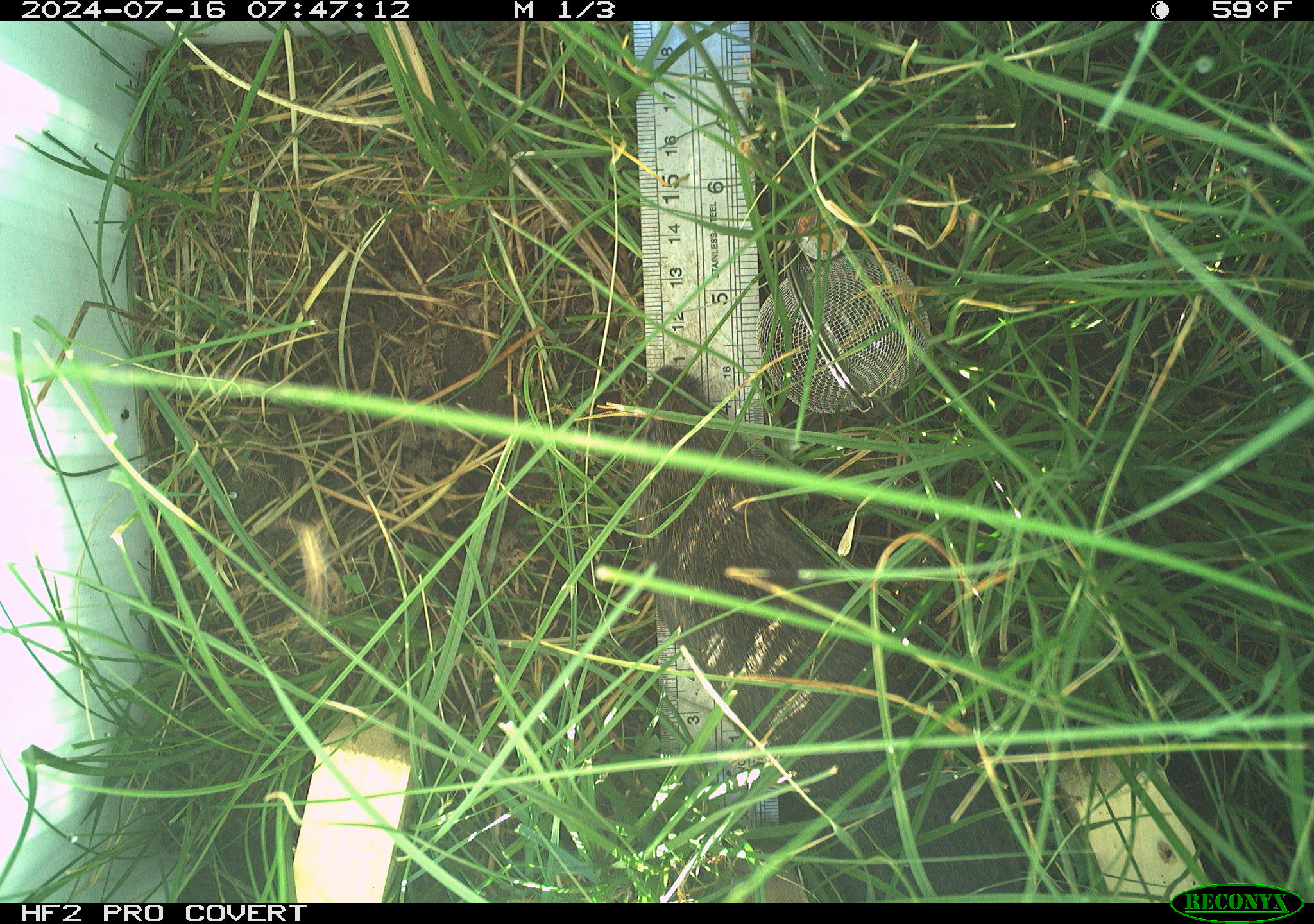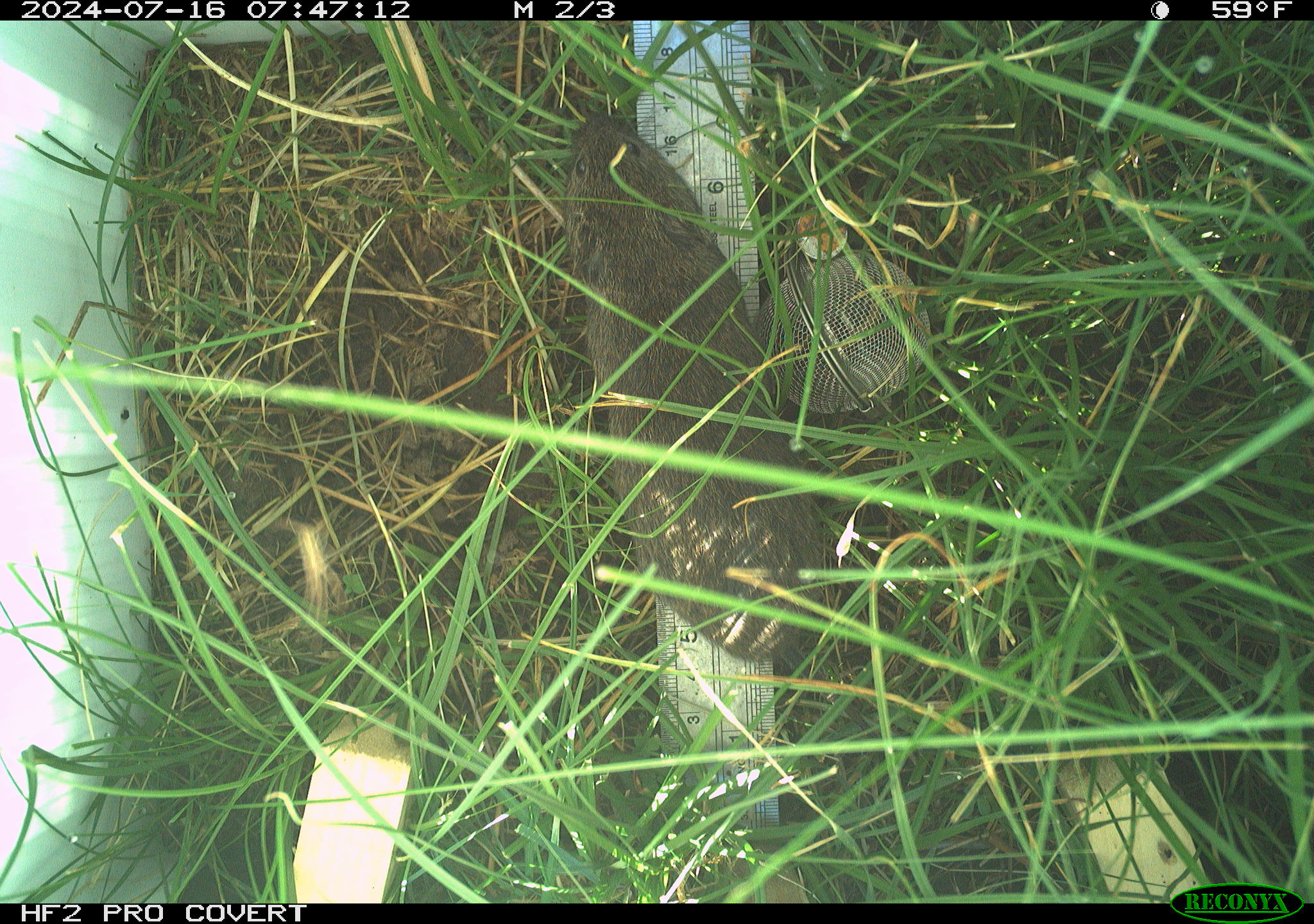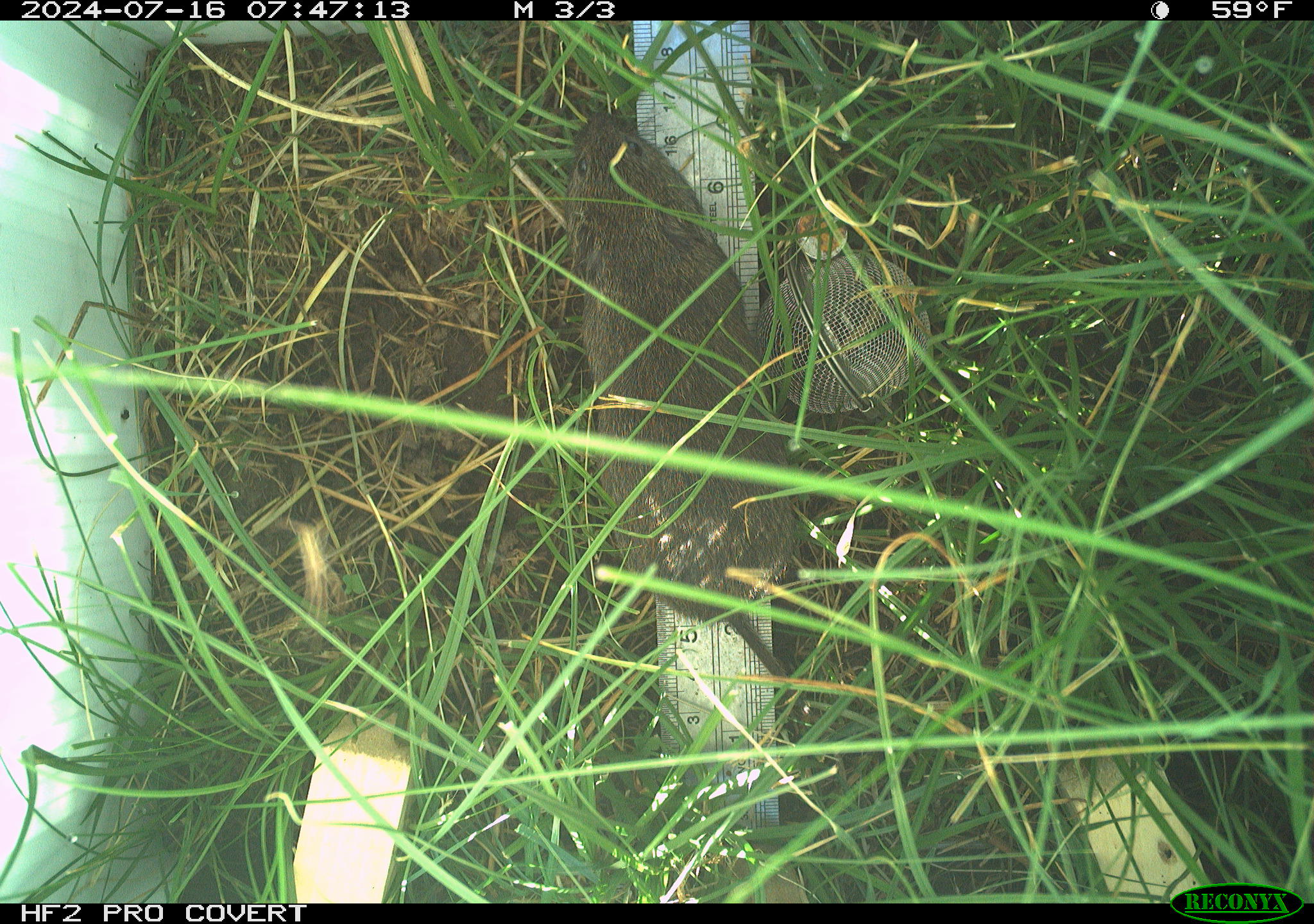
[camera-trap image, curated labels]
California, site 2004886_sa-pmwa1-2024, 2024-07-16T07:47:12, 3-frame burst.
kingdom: Animalia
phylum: Chordata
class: Mammalia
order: Rodentia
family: Cricetidae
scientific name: Arvicolinae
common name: voles, lemmings, and muskrats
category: arvicolinae subfamily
Arvicolinae subfamily (voles, lemmings, and muskrats) (Arvicolinae).